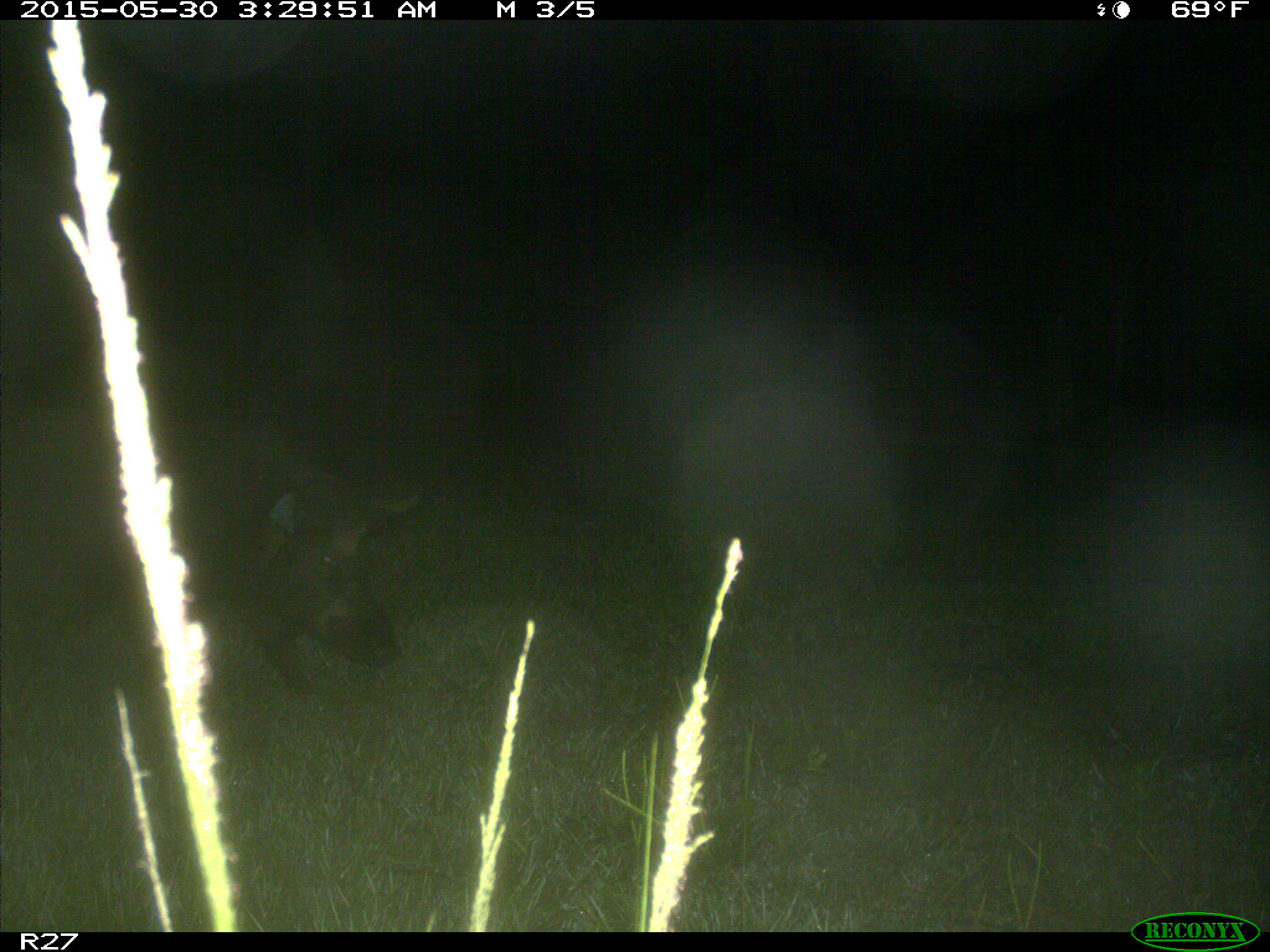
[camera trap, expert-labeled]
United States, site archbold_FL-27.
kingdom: Animalia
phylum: Chordata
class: Mammalia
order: Artiodactyla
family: Suidae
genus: Sus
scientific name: Sus scrofa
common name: wild boar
Sus scrofa (wild boar).